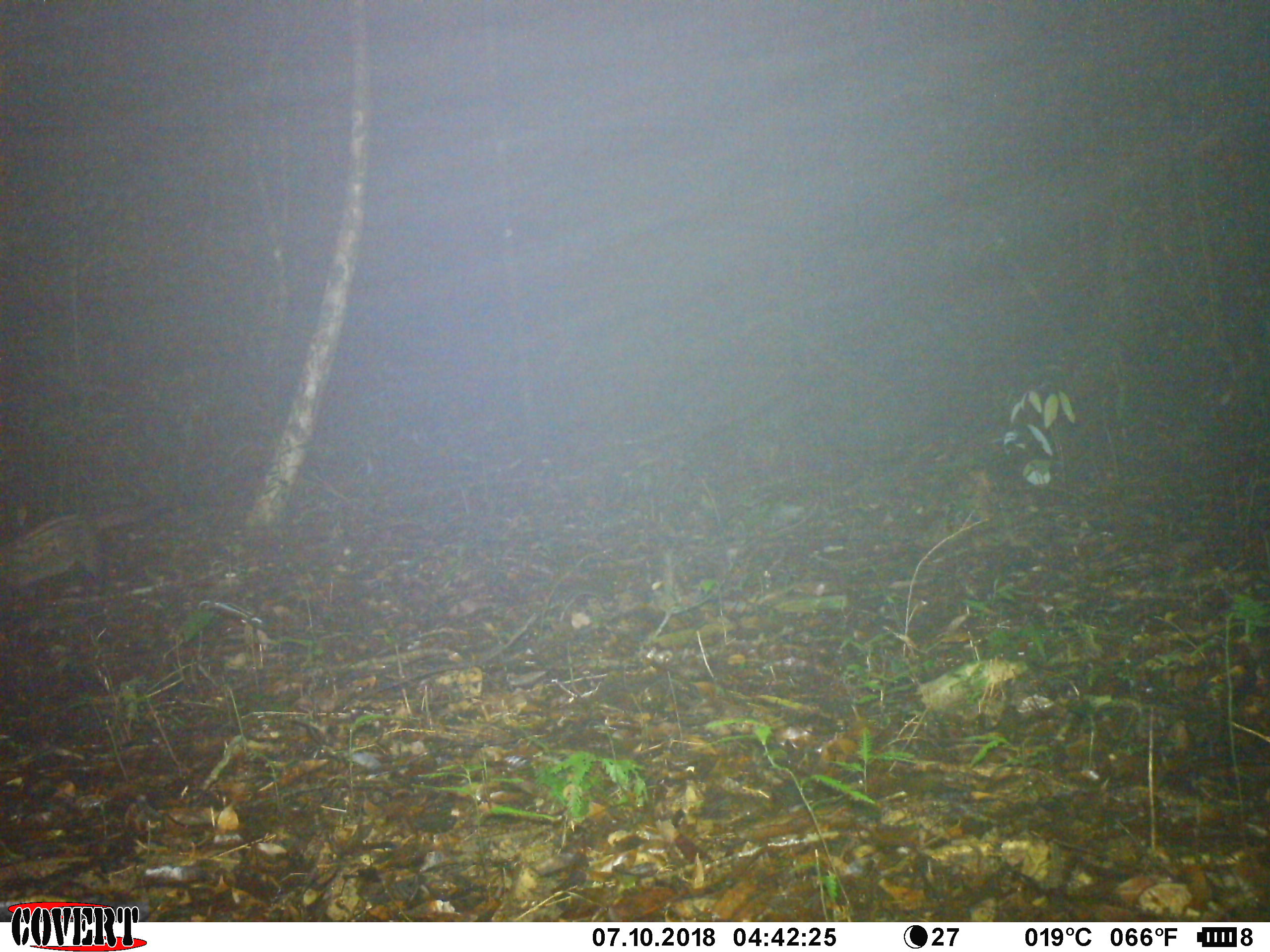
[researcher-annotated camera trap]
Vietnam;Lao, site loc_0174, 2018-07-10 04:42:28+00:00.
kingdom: Animalia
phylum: Chordata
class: Mammalia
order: Carnivora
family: Viverridae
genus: Paradoxurus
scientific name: Paradoxurus hermaphroditus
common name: common palm civet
Common palm civet (Paradoxurus hermaphroditus). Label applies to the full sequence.